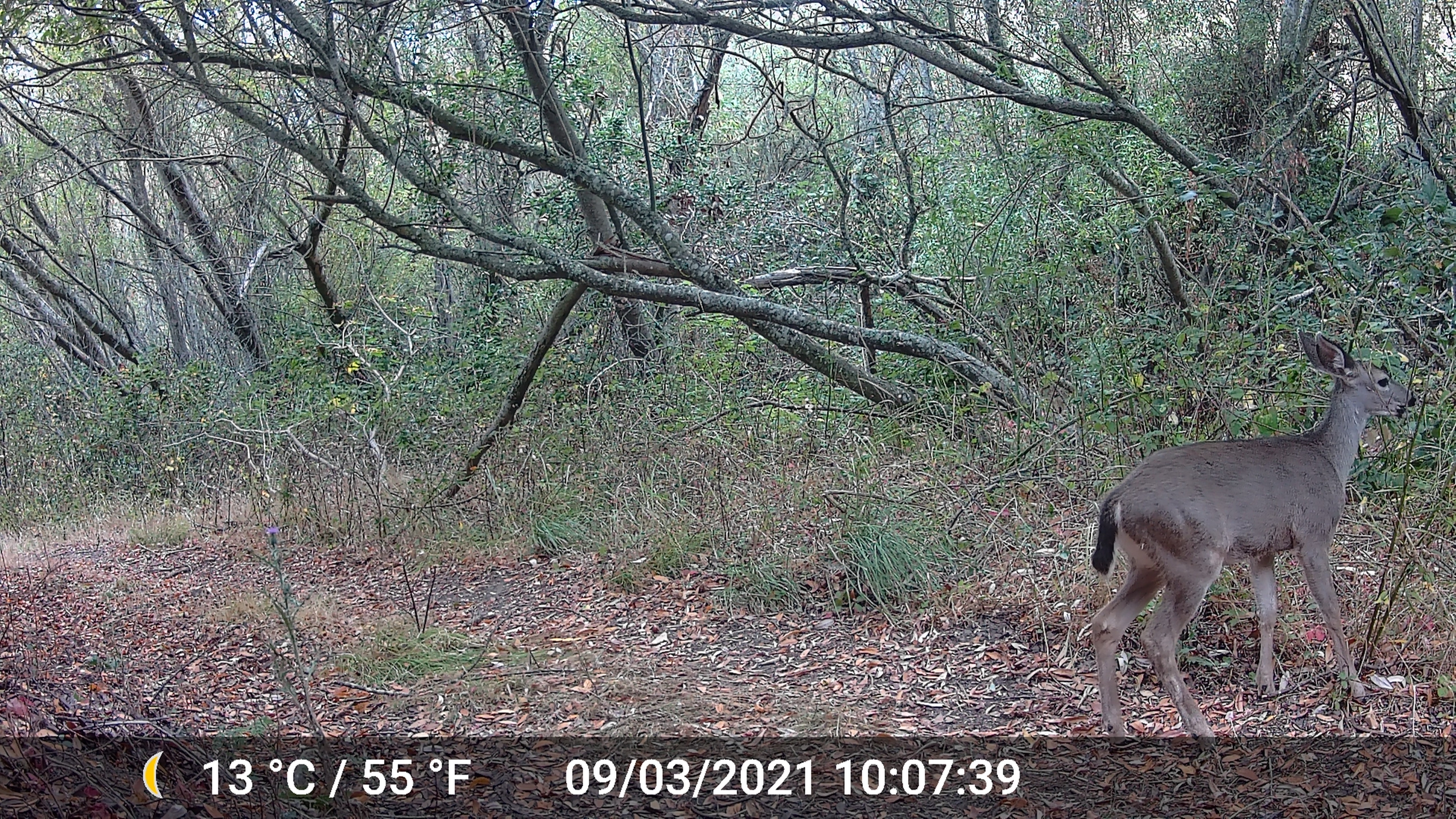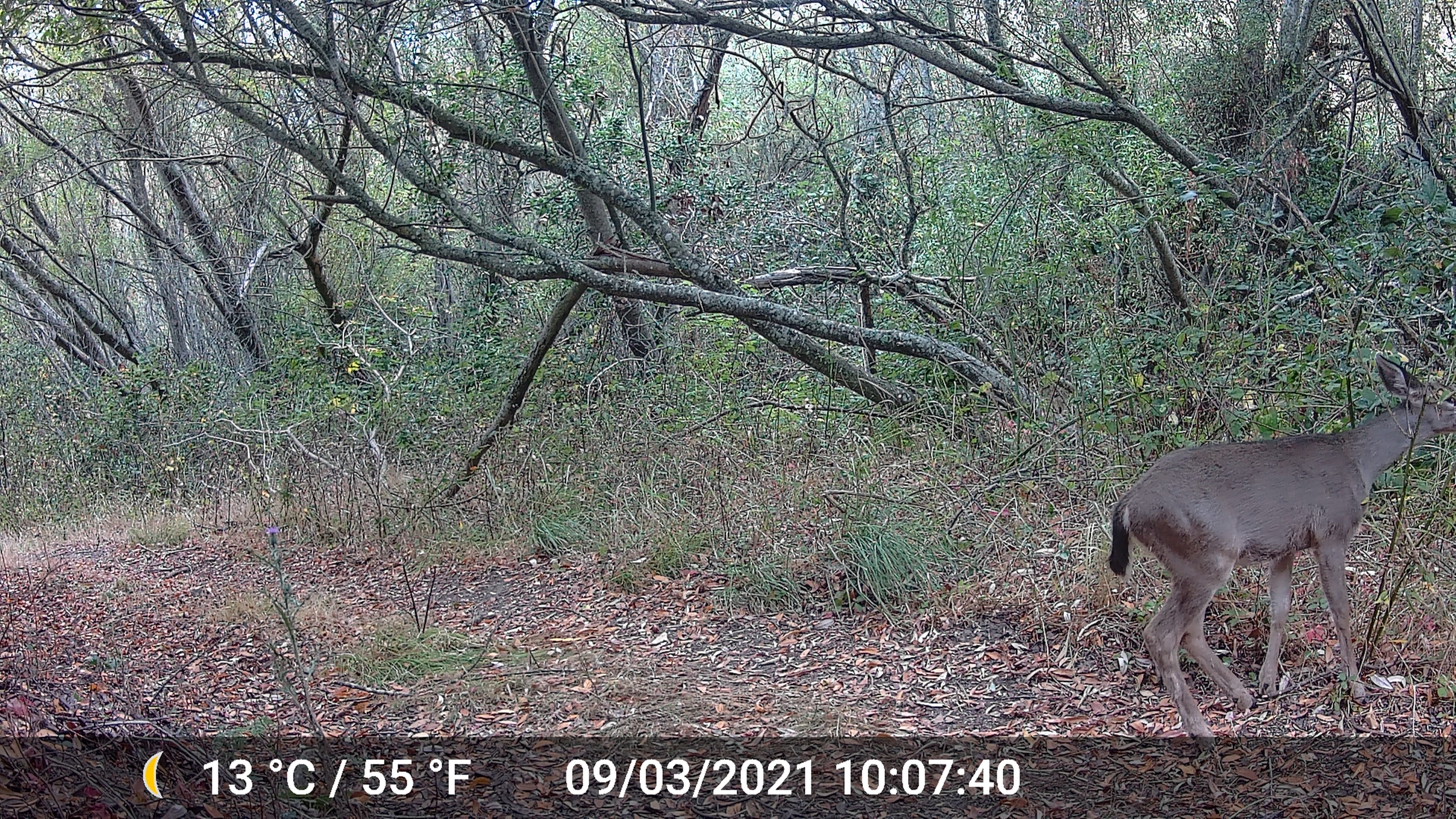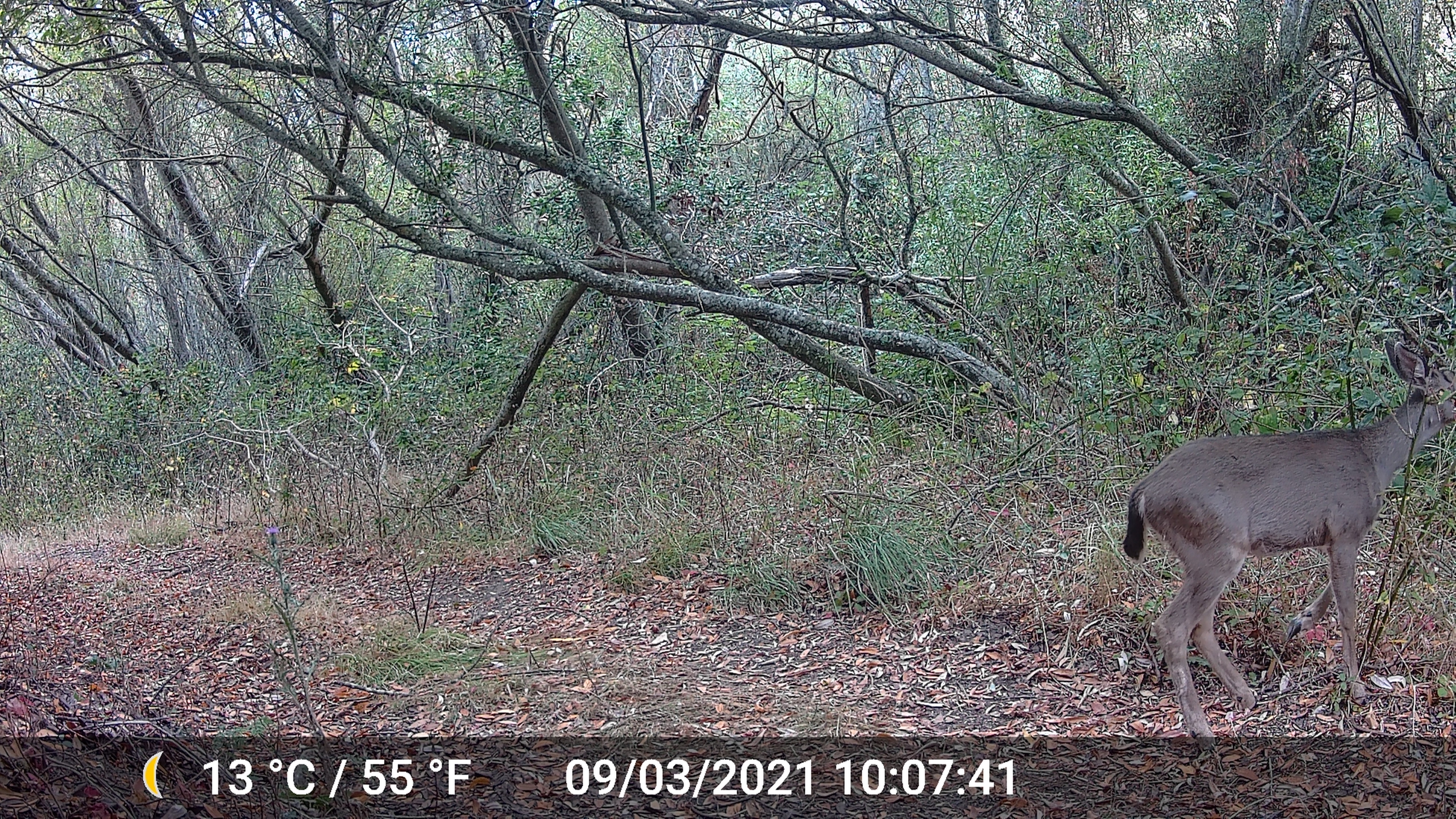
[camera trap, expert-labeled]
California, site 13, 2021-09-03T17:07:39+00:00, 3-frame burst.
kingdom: Animalia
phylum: Chordata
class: Mammalia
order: Artiodactyla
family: Cervidae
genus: Odocoileus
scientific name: Odocoileus hemionus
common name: mule deer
Mule deer (Odocoileus hemionus).